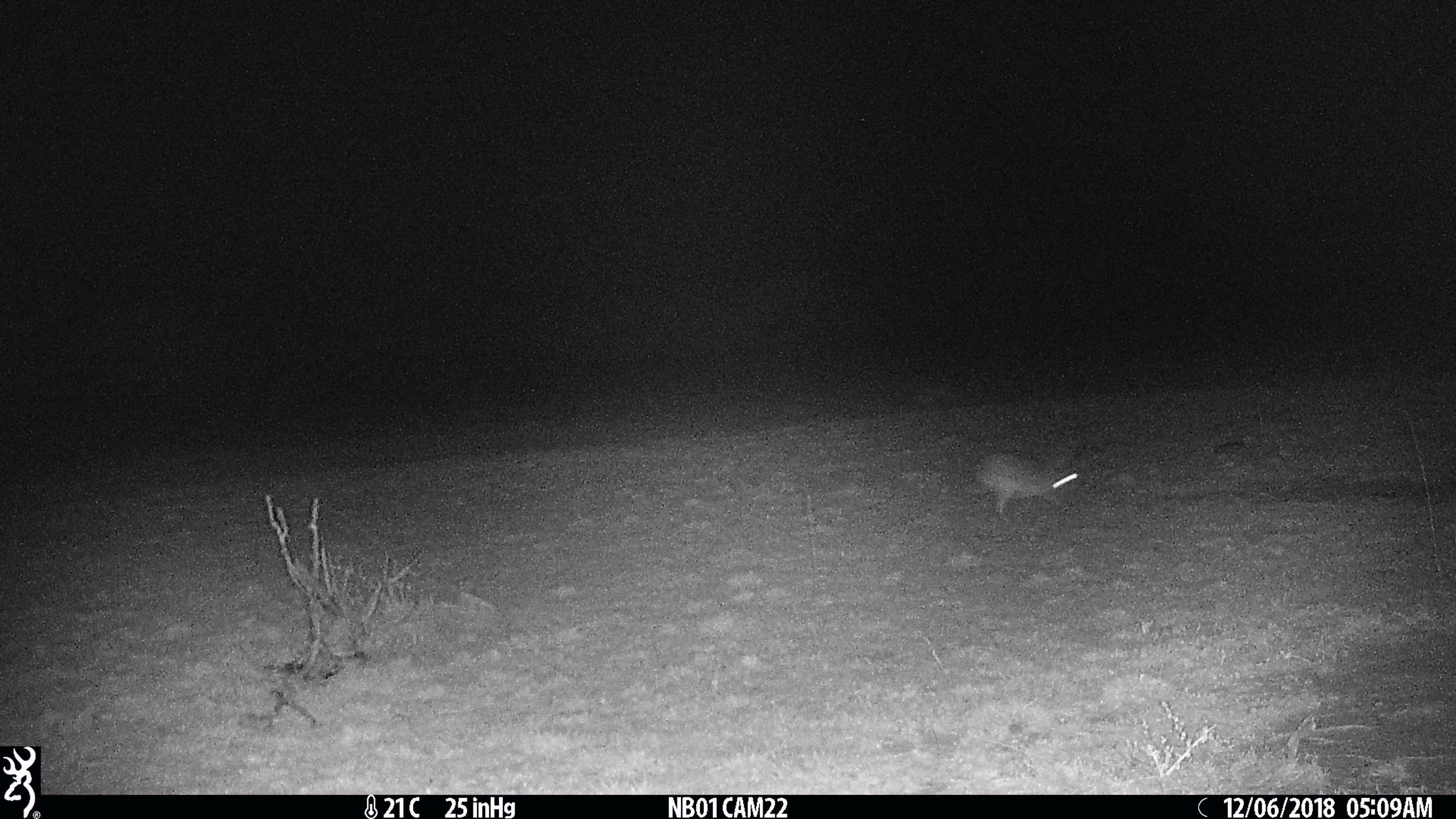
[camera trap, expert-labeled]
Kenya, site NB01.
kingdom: Animalia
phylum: Chordata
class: Mammalia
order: Lagomorpha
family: Leporidae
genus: Lepus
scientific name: Lepus capensis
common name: cape hare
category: hare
Hare (cape hare) (Lepus capensis).